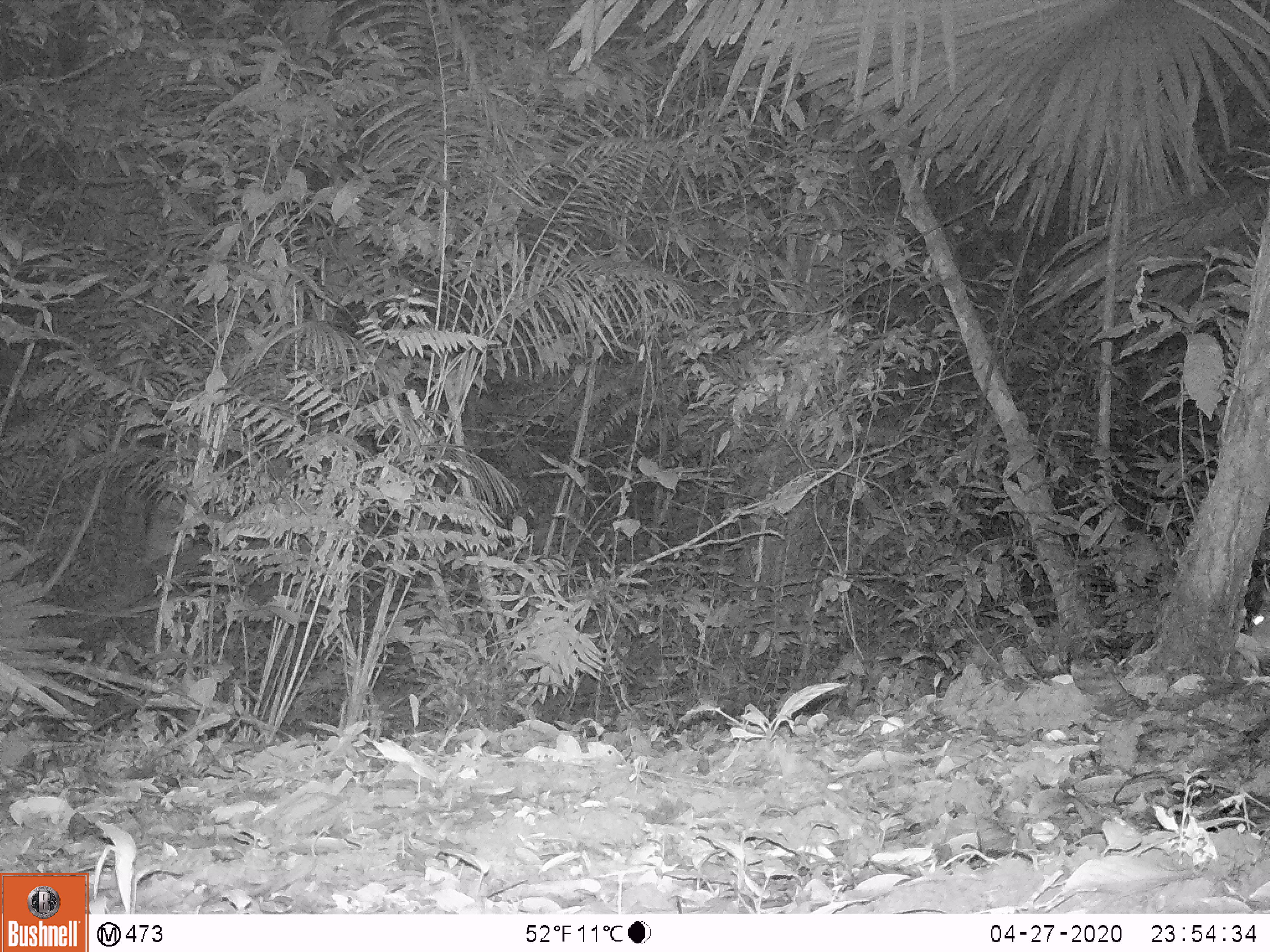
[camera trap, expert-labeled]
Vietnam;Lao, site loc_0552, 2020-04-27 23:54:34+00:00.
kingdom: Animalia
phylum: Chordata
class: Mammalia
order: Rodentia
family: Hystricidae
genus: Atherurus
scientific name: Atherurus macrourus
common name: asiatic brush-tailed porcupine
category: asiatic brush tailed porcupine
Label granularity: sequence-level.